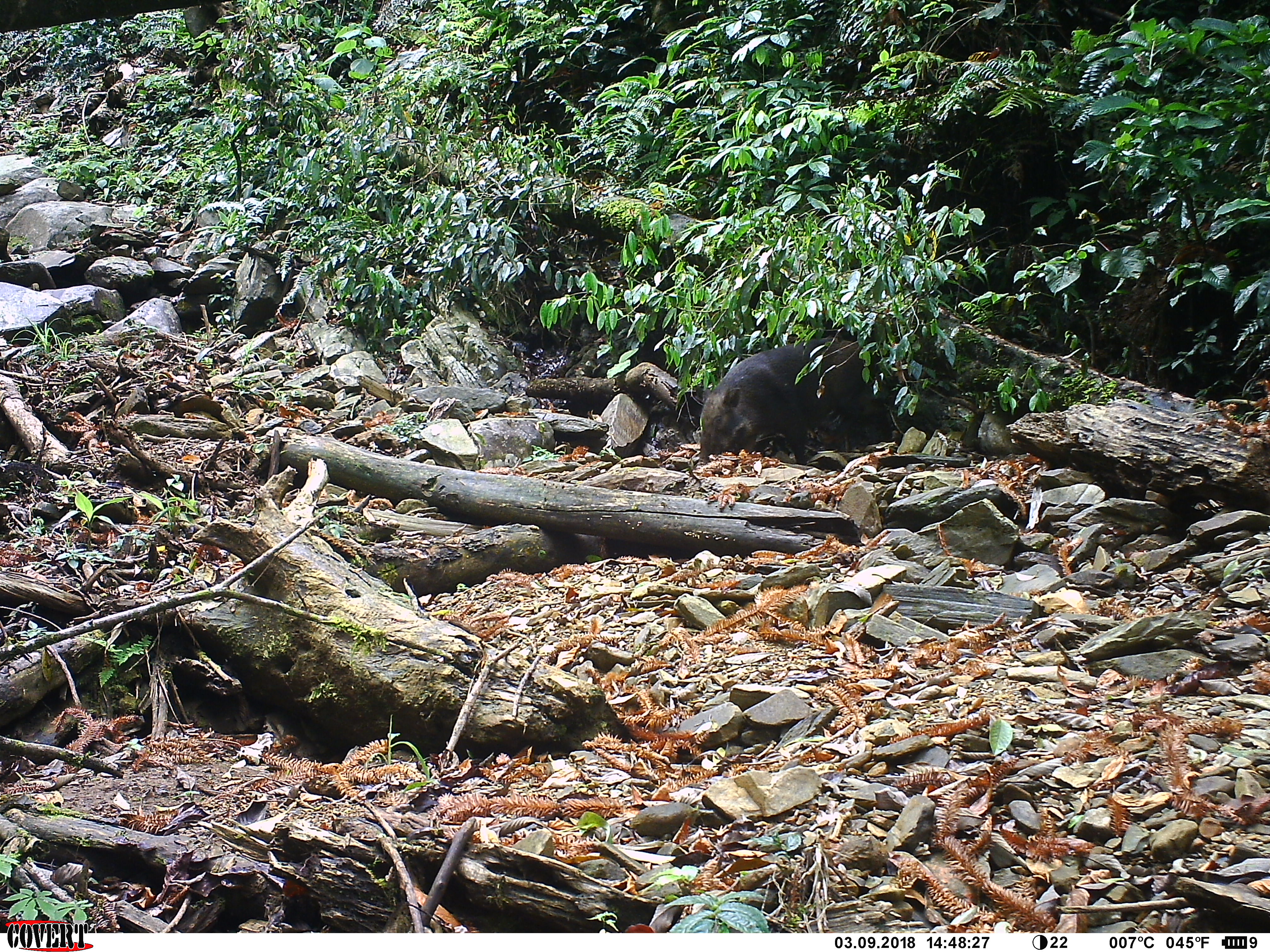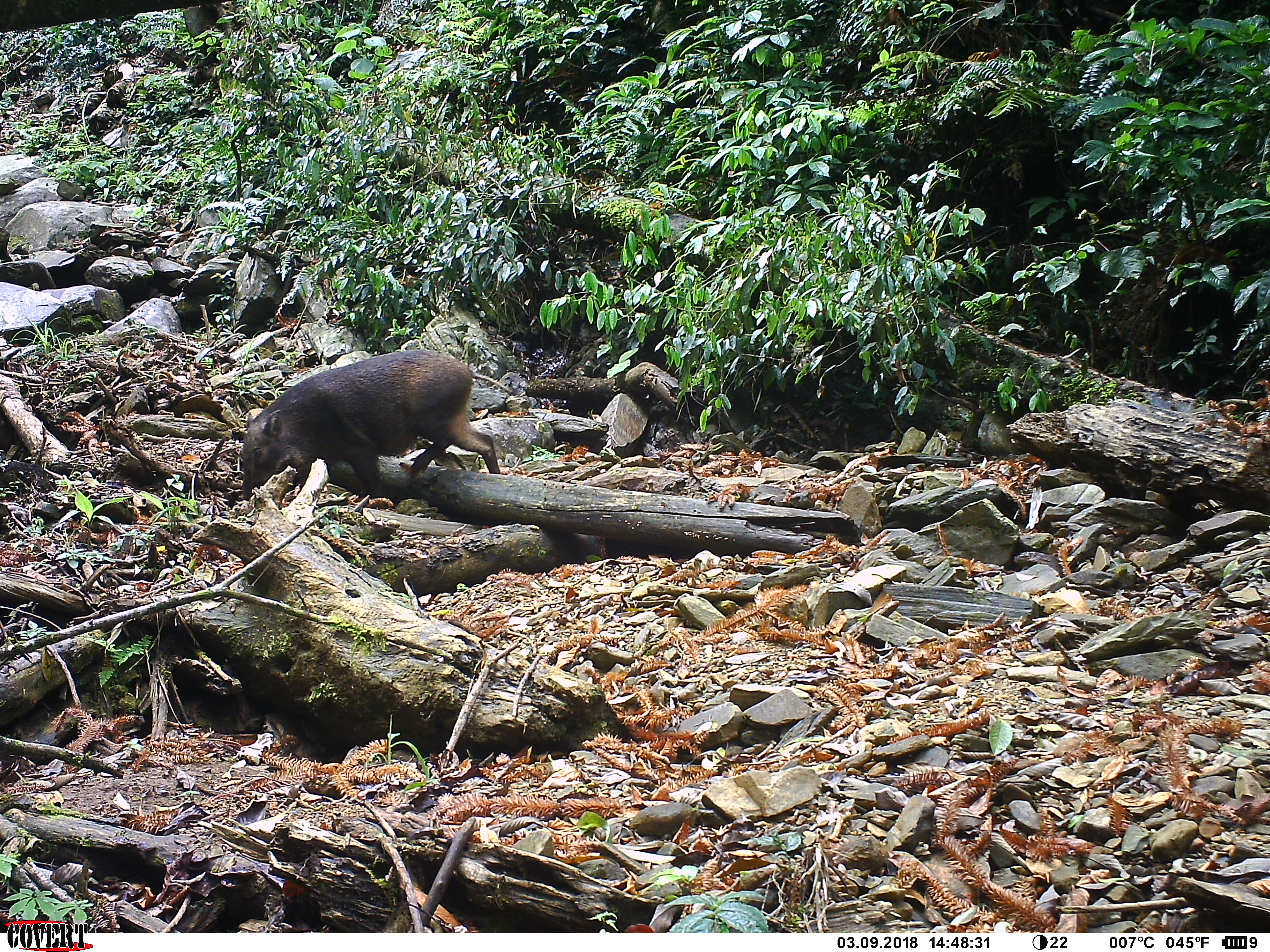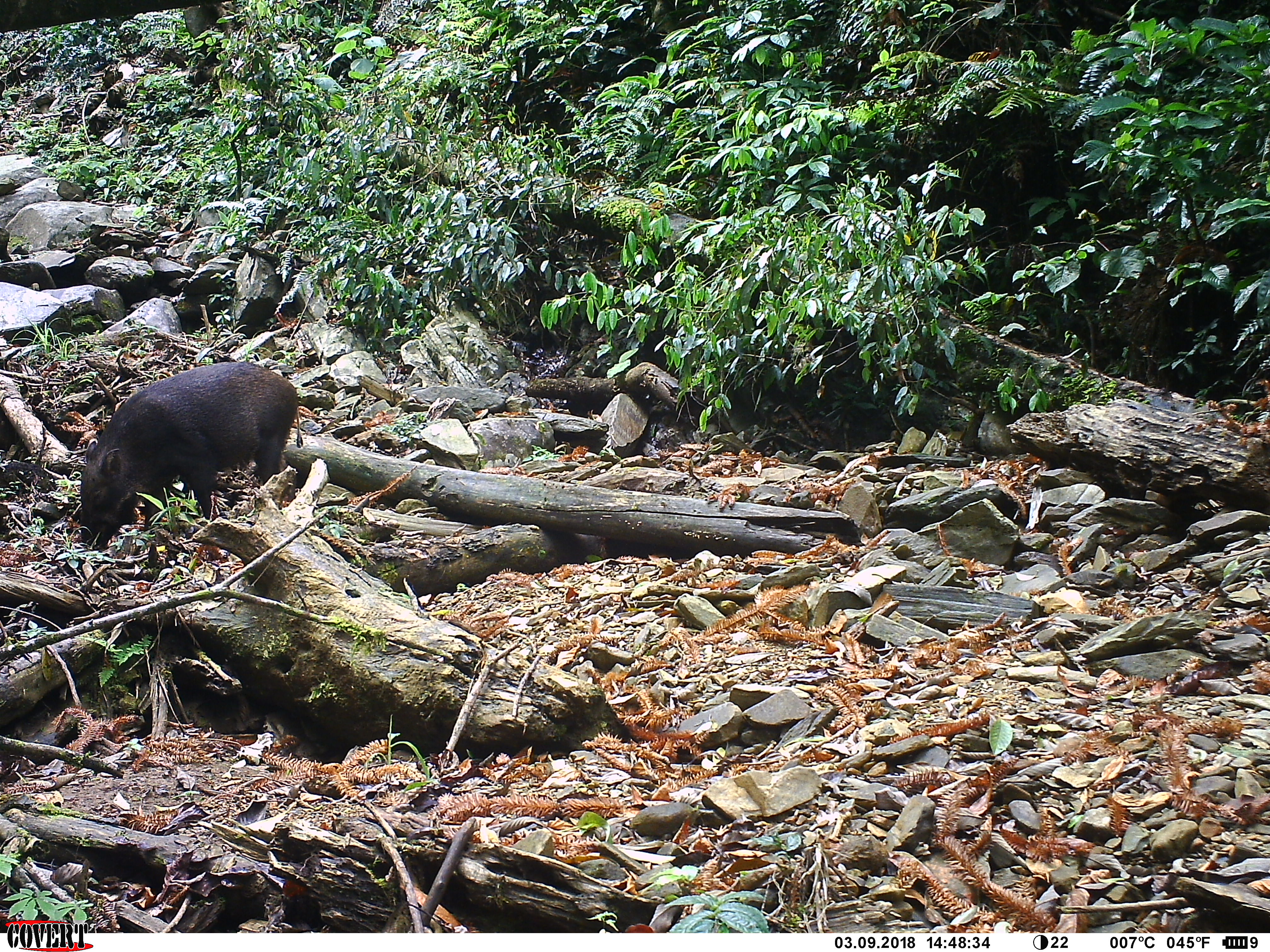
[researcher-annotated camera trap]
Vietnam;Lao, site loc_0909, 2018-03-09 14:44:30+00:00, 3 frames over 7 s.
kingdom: Animalia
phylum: Chordata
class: Mammalia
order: Artiodactyla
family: Suidae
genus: Sus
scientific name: Sus scrofa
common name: eurasian wild pig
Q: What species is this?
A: Eurasian wild pig (Sus scrofa).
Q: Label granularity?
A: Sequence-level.